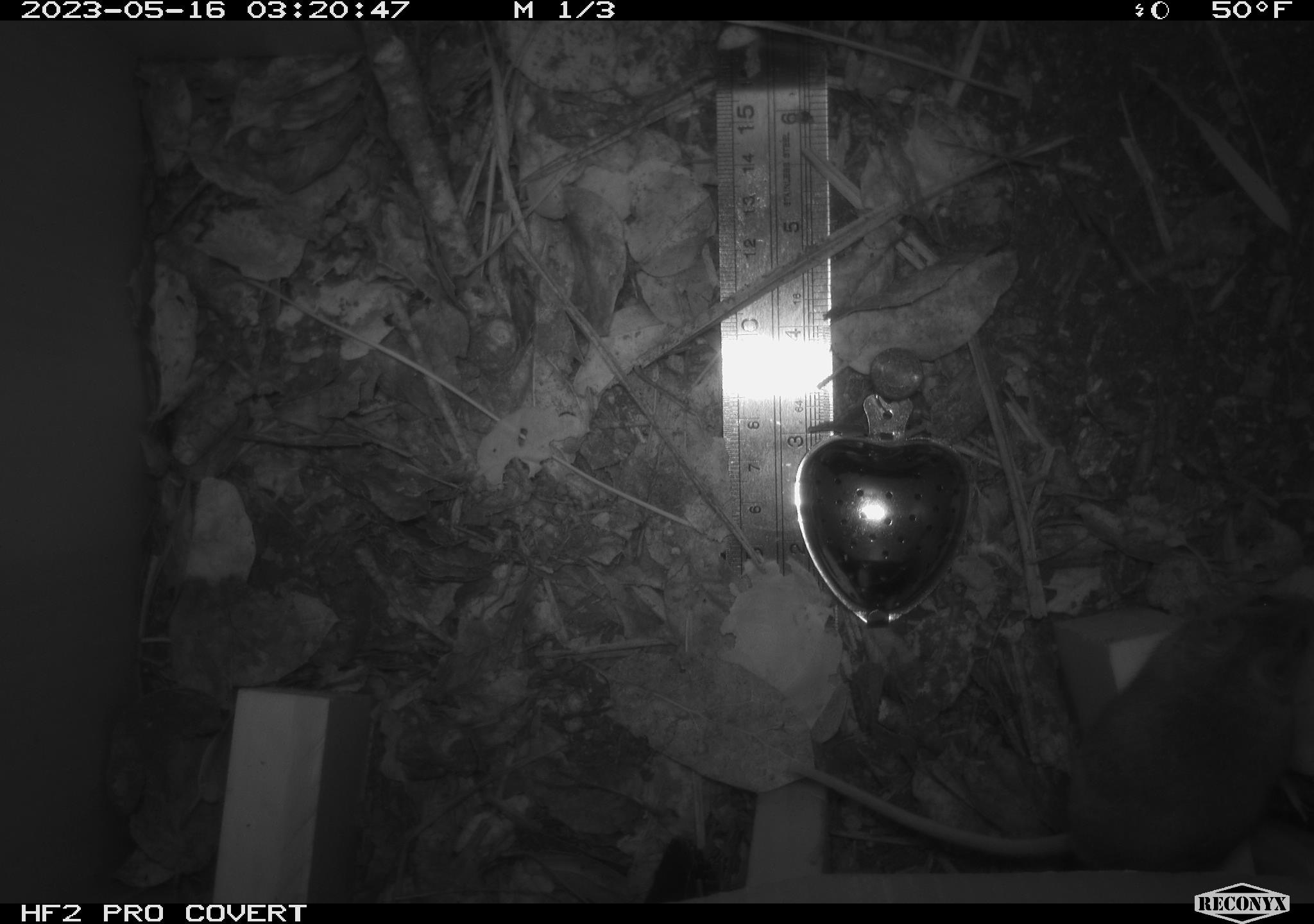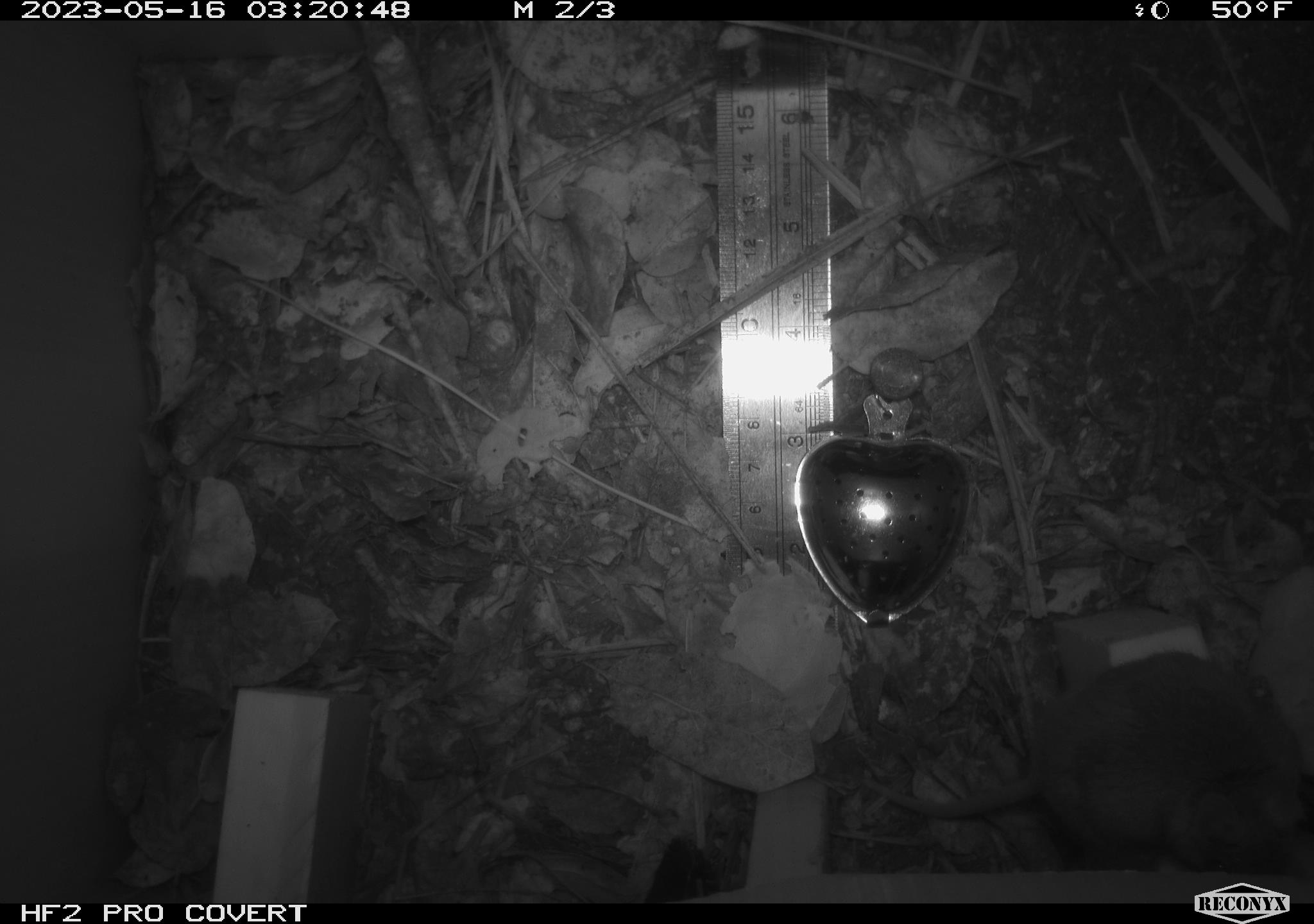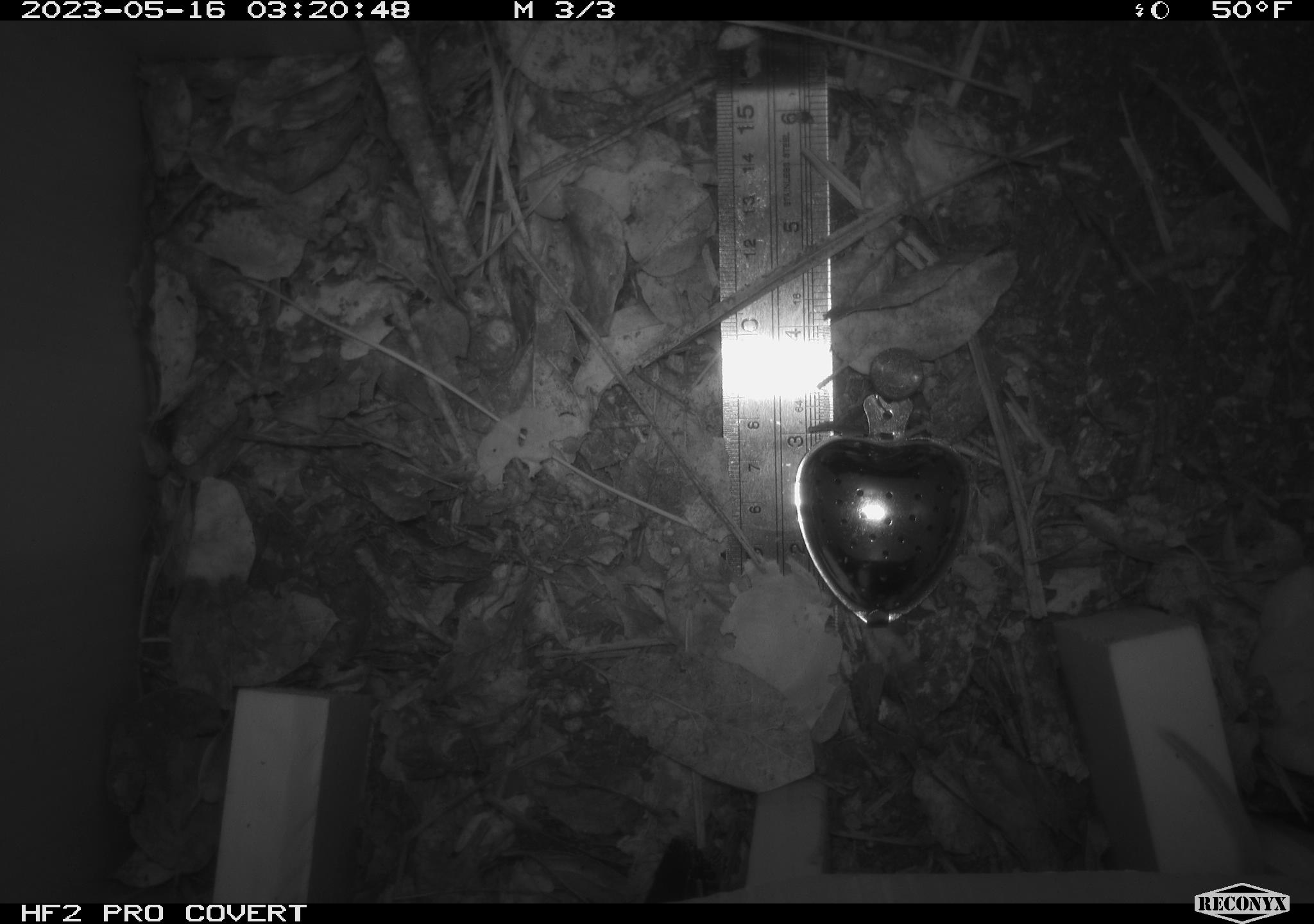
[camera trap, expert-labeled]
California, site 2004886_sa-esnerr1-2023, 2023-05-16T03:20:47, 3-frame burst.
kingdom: Animalia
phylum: Chordata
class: Mammalia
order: Rodentia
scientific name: Rodentia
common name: rodent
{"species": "rodent (Rodentia)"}